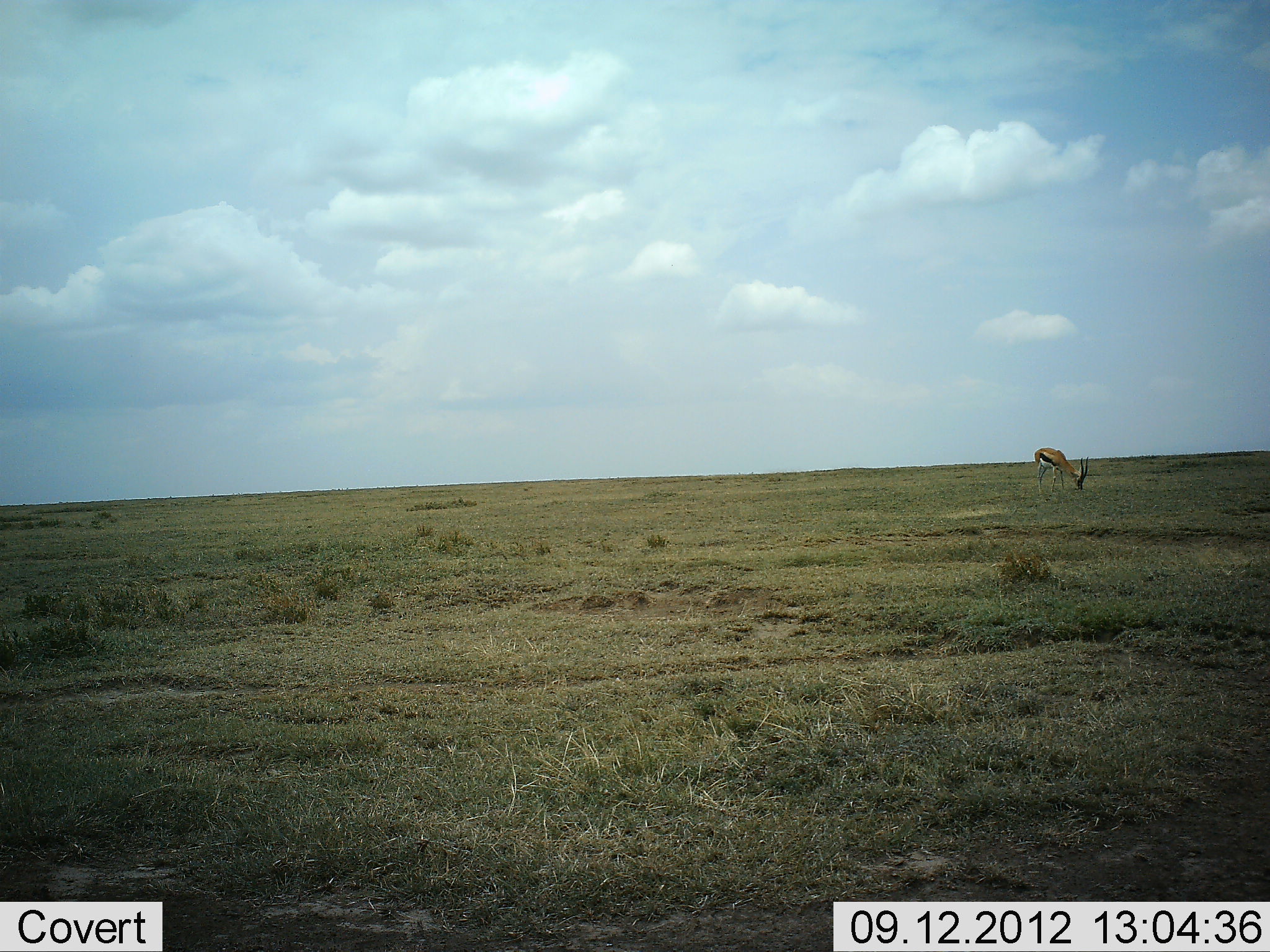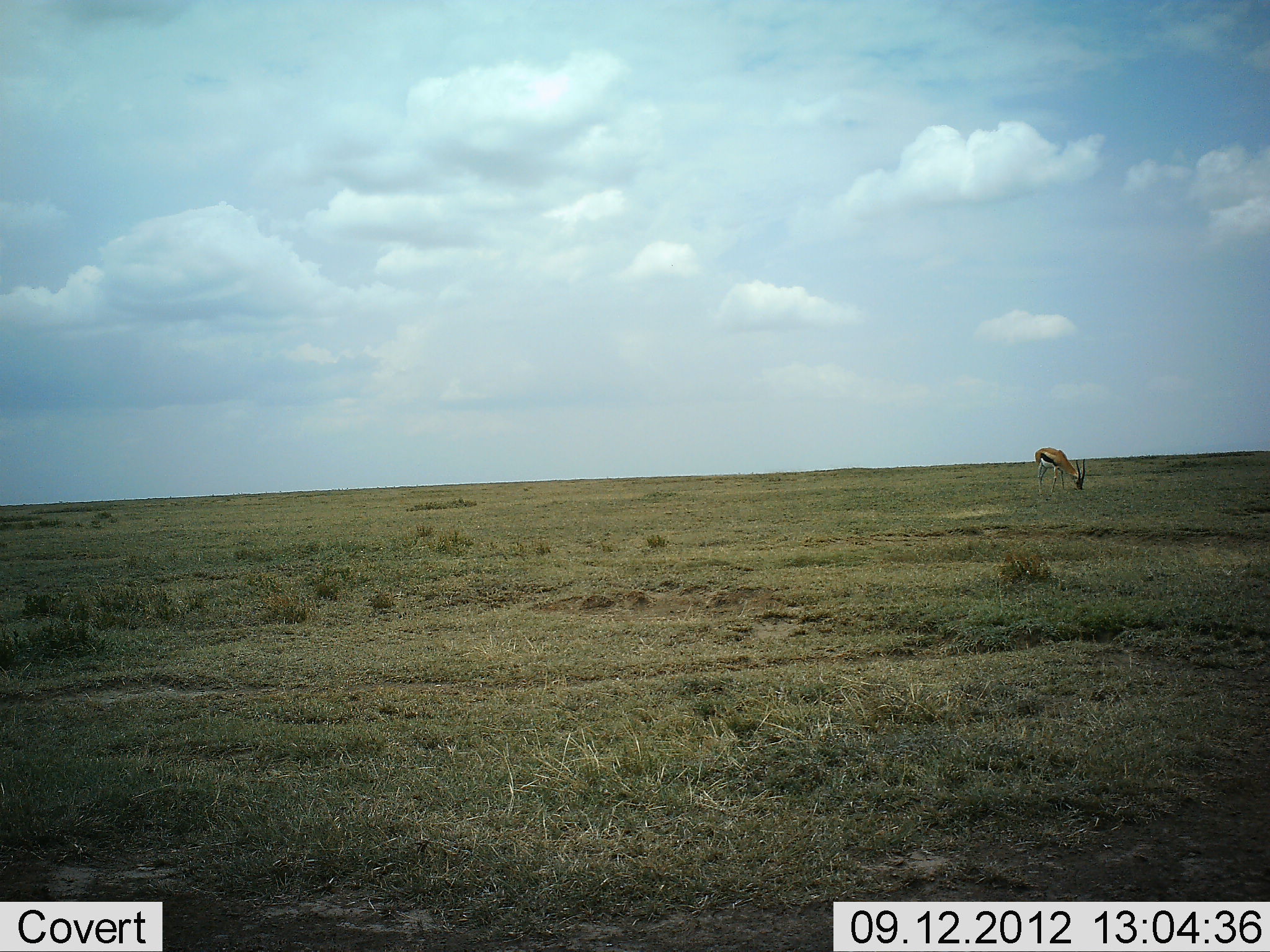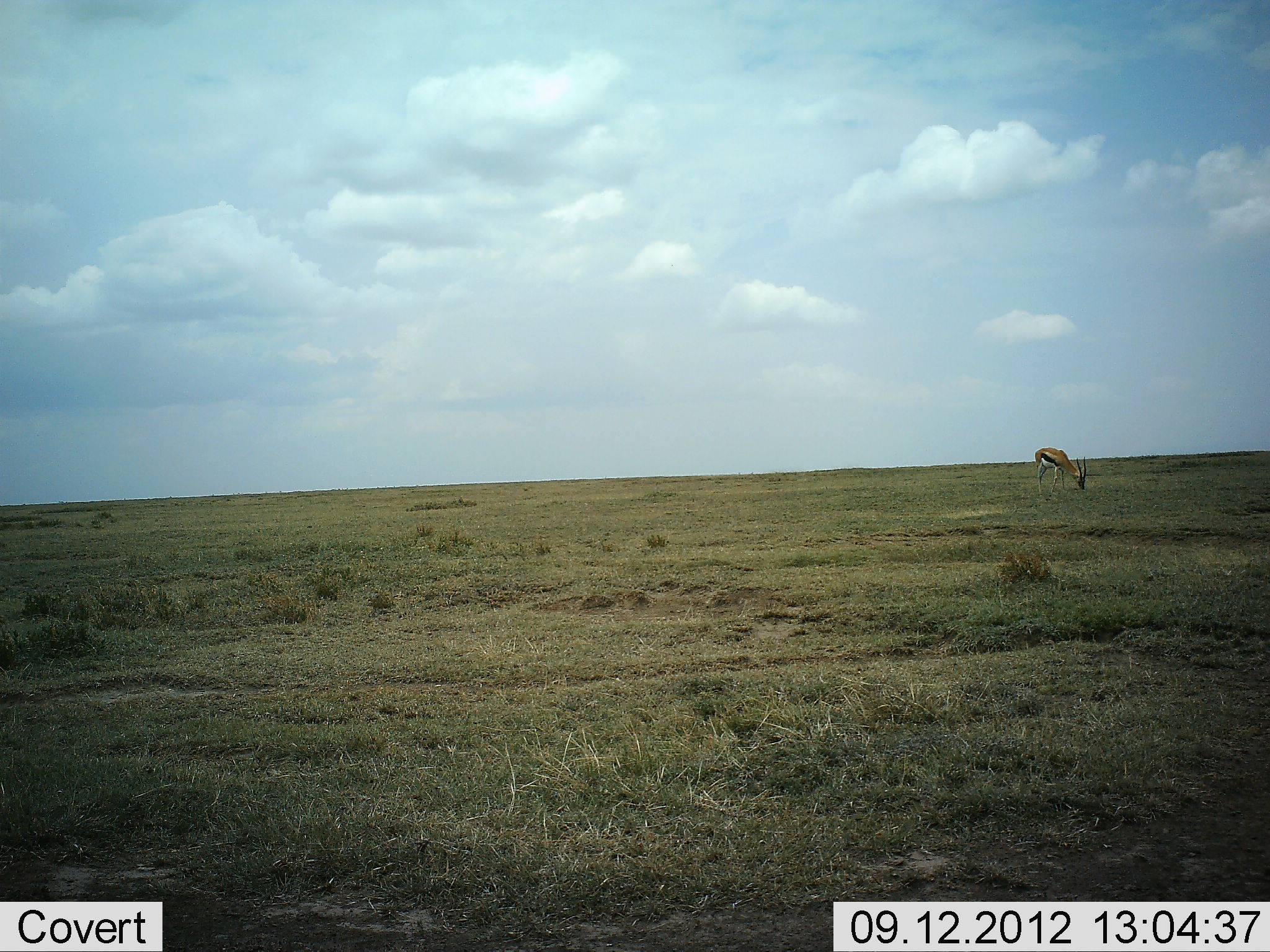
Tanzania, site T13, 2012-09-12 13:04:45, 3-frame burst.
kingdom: Animalia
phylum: Chordata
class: Mammalia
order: Artiodactyla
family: Bovidae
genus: Eudorcas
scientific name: Eudorcas thomsonii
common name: thomson's gazelle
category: gazellethomsons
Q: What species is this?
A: Gazellethomsons (thomson's gazelle) (Eudorcas thomsonii).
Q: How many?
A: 1.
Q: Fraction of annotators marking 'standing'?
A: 10%.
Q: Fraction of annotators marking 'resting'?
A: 0%.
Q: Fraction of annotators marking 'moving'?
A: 0%.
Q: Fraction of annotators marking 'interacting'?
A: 0%.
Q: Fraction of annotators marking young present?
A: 0%.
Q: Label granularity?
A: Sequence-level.